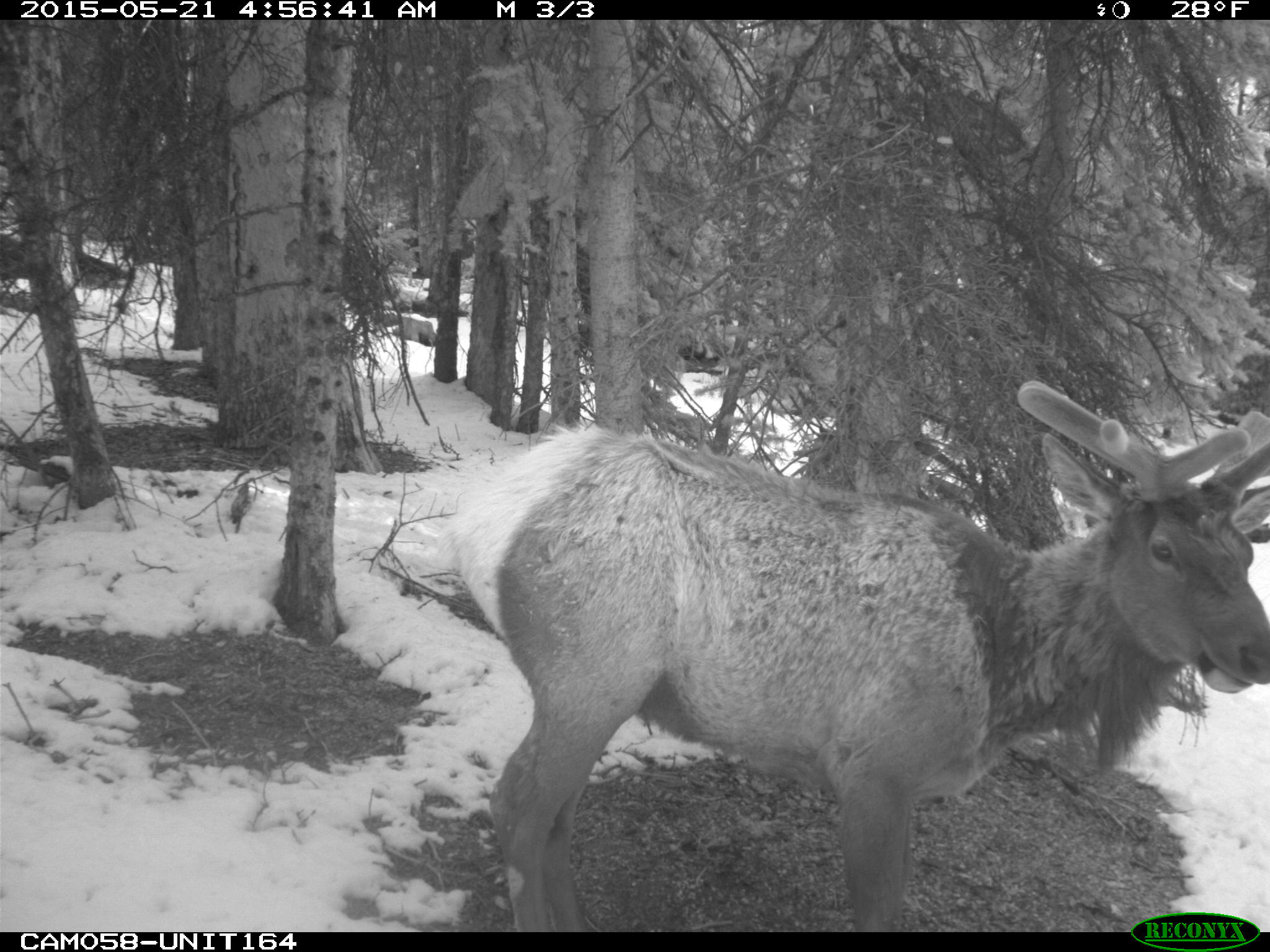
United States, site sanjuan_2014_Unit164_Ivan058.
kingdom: Animalia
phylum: Chordata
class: Mammalia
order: Artiodactyla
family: Cervidae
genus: Cervus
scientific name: Cervus elaphus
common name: red deer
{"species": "Cervus elaphus (red deer)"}